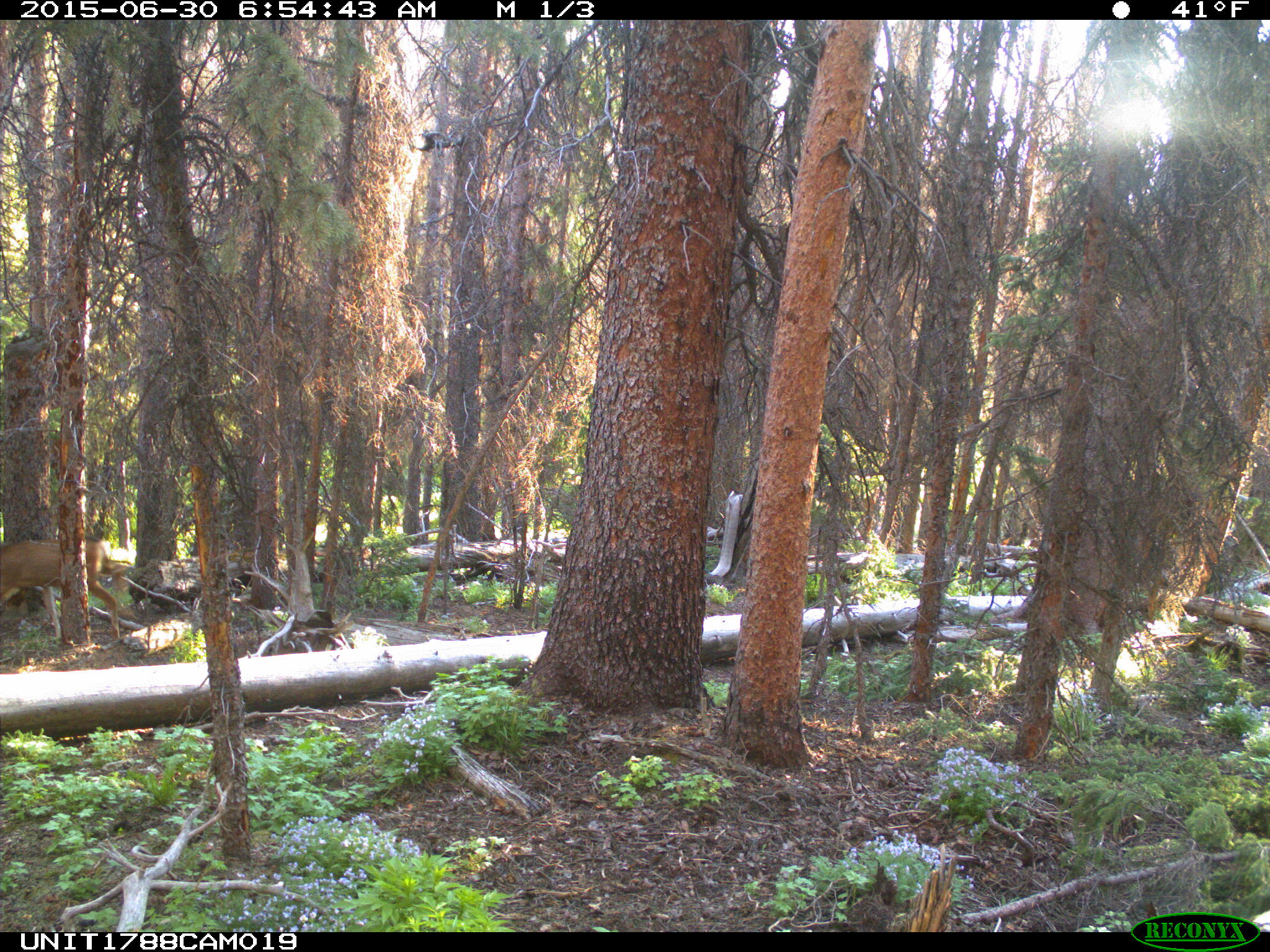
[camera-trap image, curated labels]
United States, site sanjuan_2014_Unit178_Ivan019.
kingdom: Animalia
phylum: Chordata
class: Mammalia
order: Artiodactyla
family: Cervidae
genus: Odocoileus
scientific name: Odocoileus hemionus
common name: mule deer